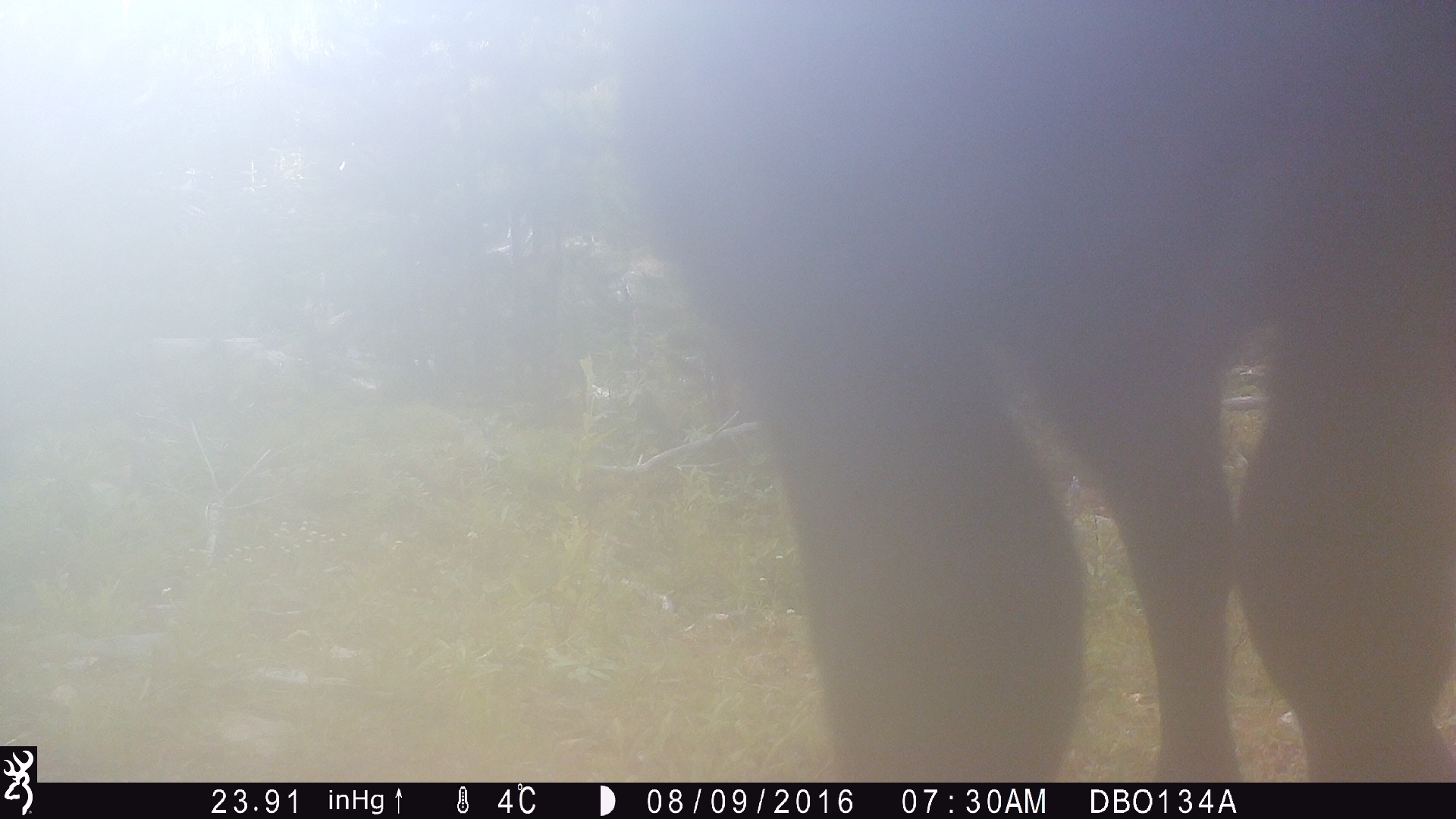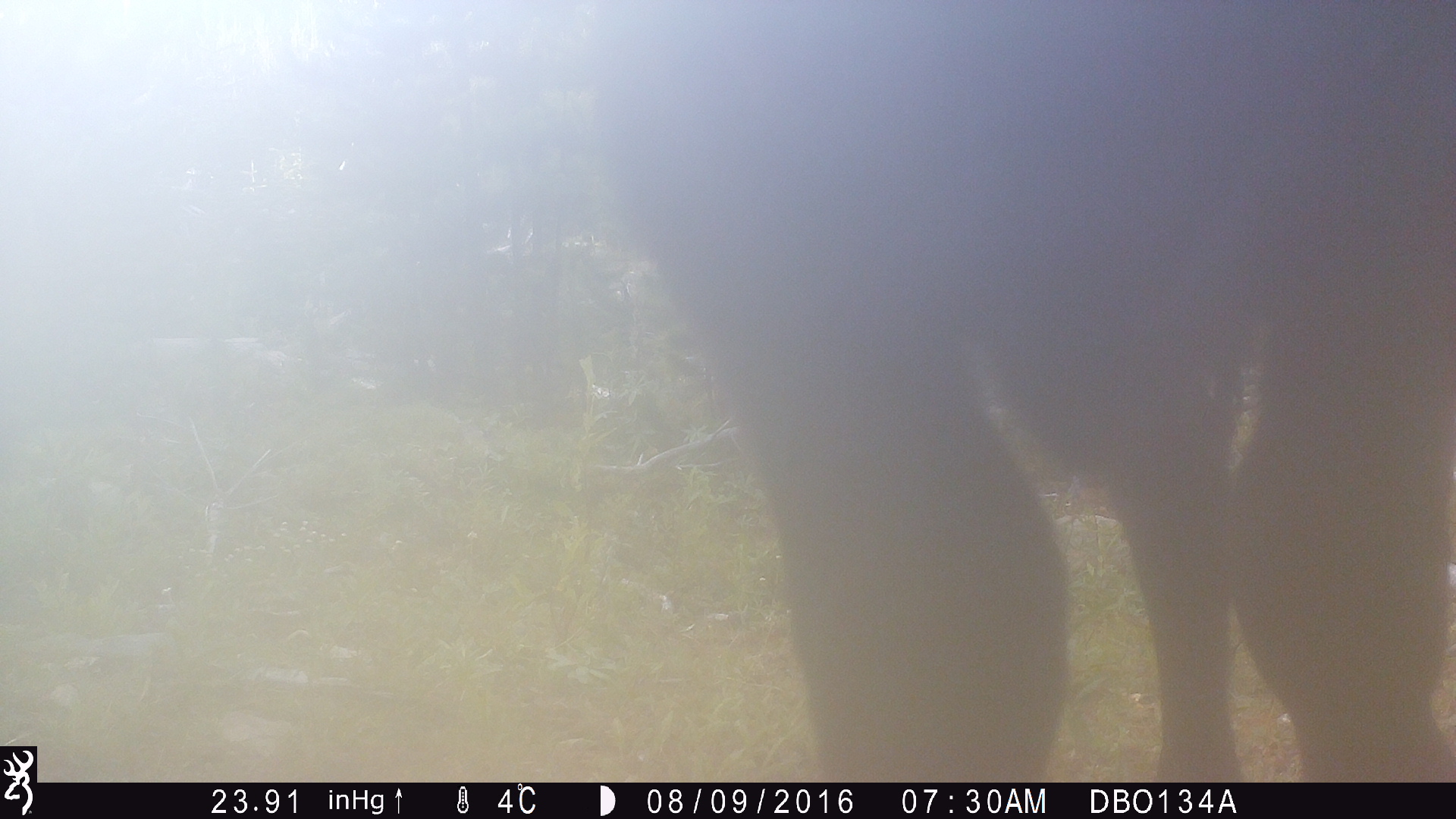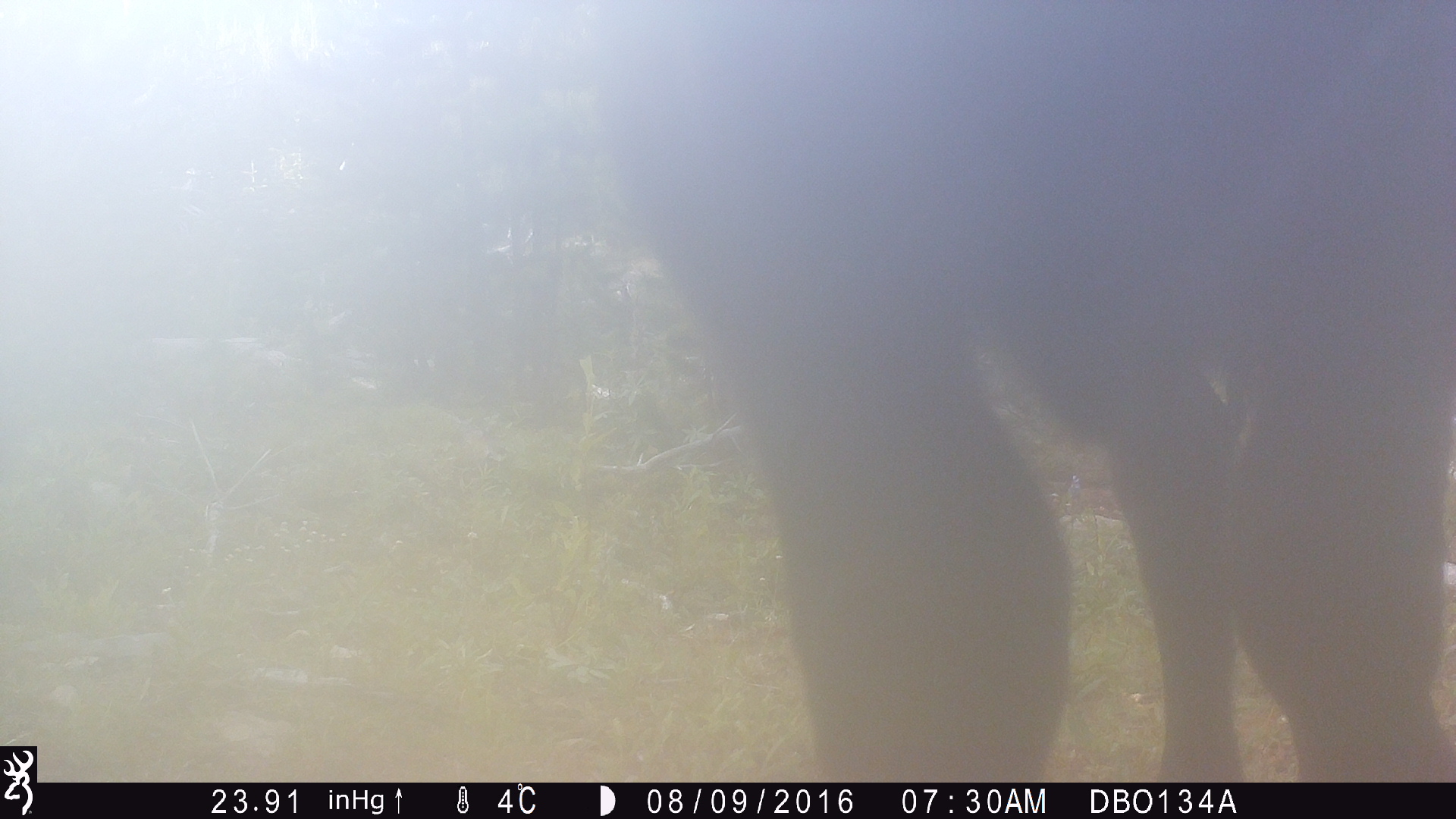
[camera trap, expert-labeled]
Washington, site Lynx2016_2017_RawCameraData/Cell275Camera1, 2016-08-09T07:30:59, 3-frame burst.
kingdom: Animalia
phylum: Chordata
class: Mammalia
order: Artiodactyla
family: Bovidae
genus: Bos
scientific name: Bos taurus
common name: domestic cattle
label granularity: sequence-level